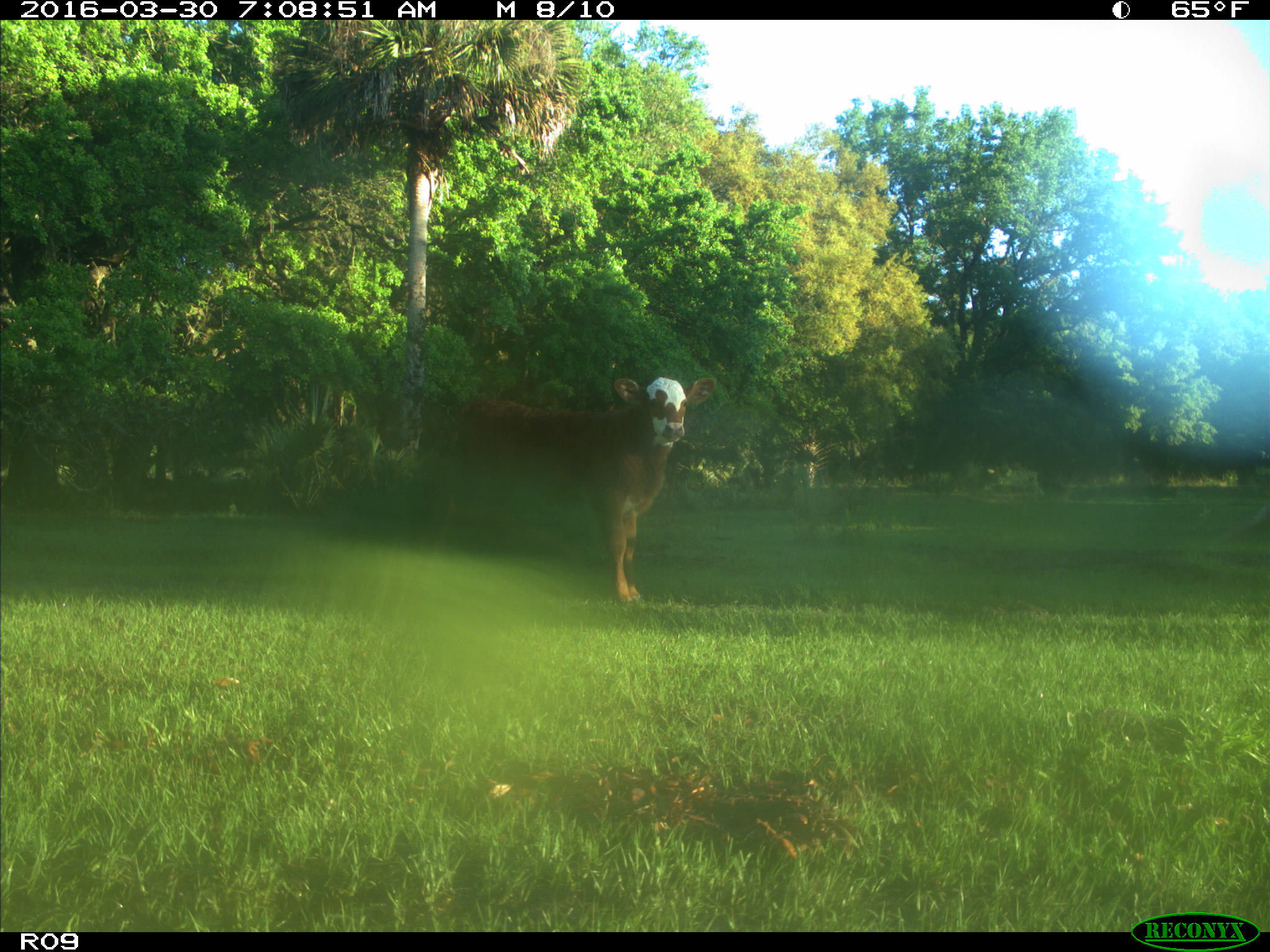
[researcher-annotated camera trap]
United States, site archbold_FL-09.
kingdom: Animalia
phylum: Chordata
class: Mammalia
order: Artiodactyla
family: Bovidae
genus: Bos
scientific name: Bos taurus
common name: domestic cow